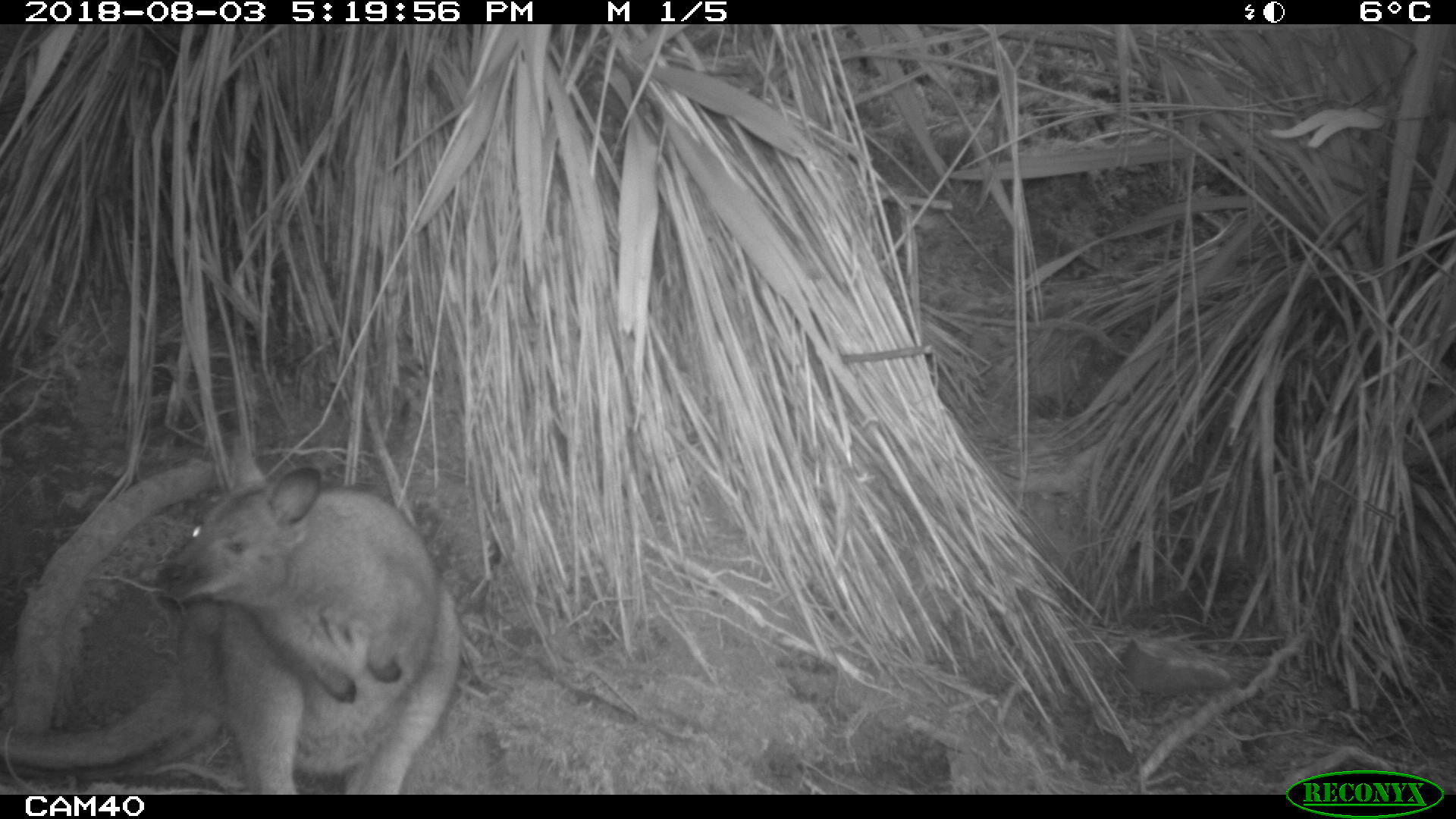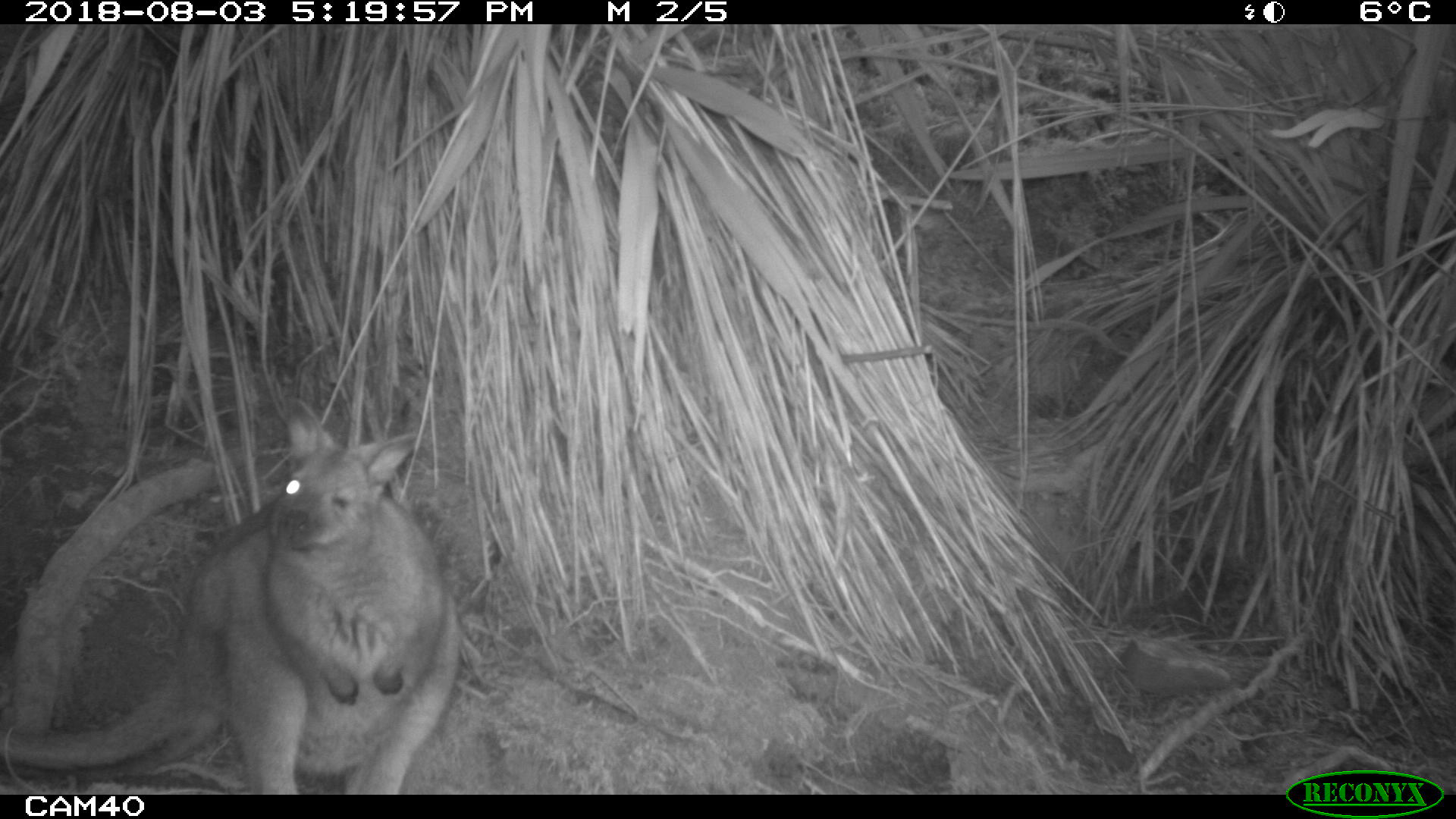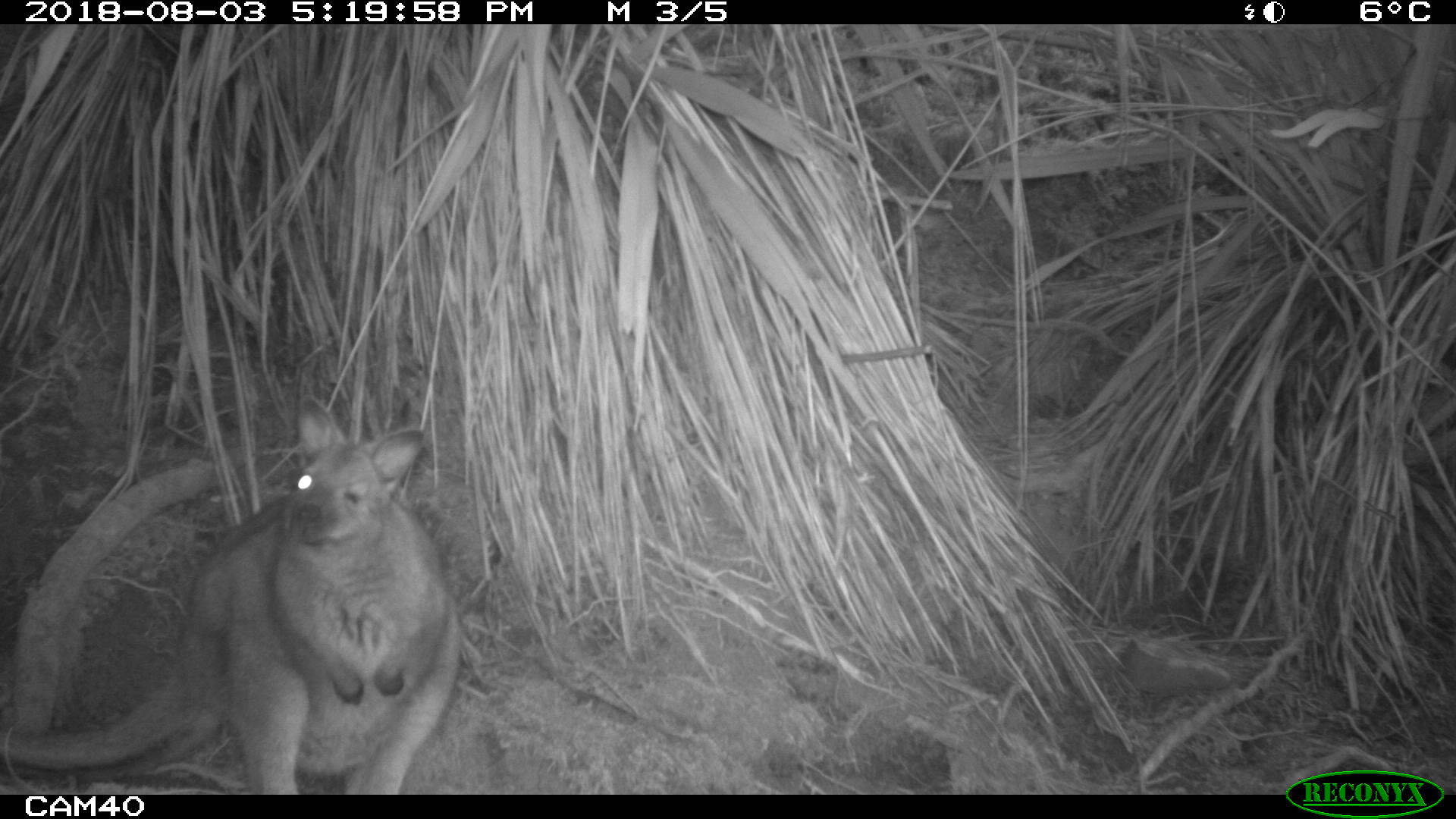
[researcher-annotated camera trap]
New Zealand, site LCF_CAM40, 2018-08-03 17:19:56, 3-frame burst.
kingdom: Animalia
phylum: Chordata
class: Mammalia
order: Diprotodontia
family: Macropodidae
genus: Notamacropus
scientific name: Notamacropus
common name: wallaby